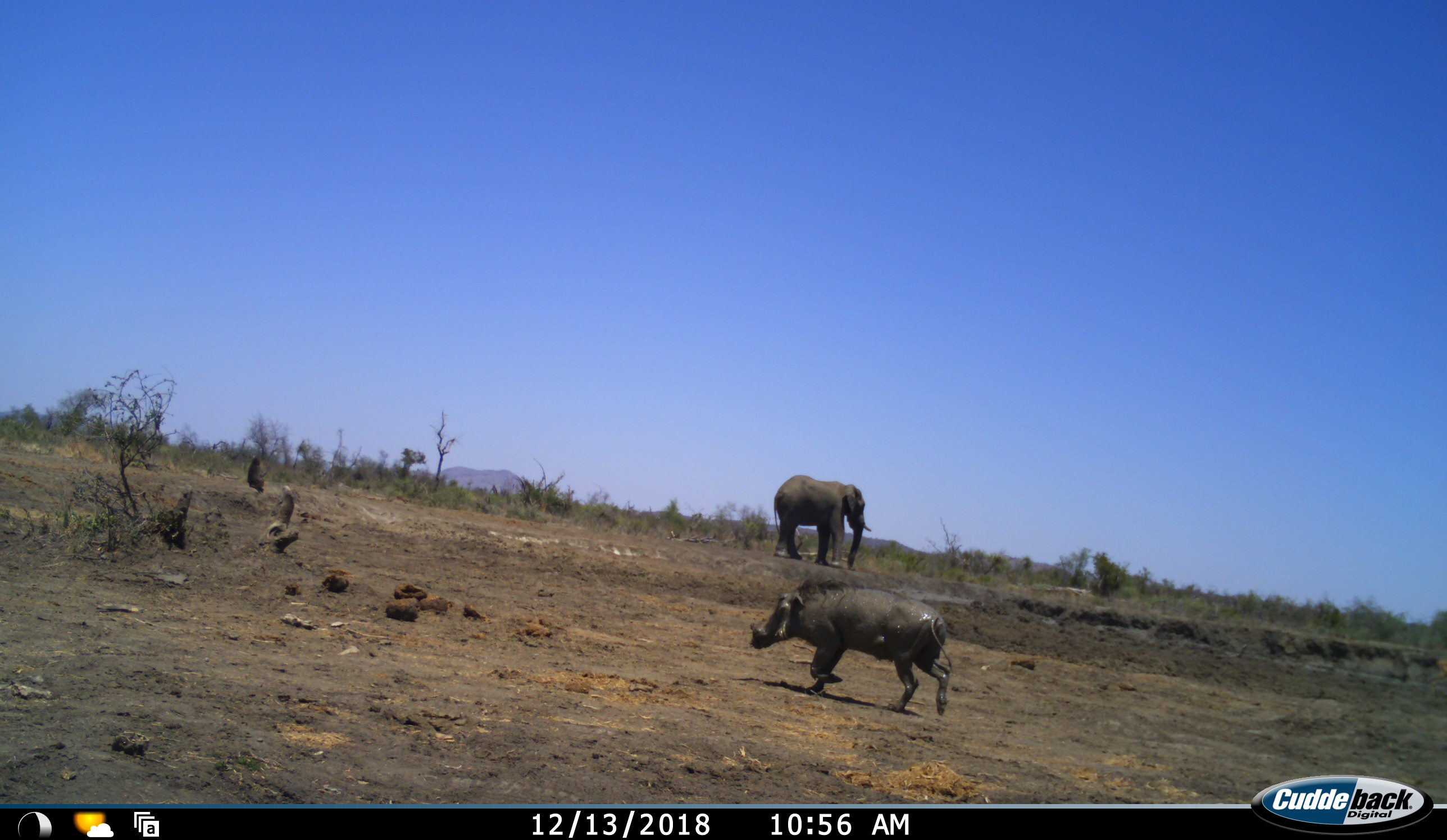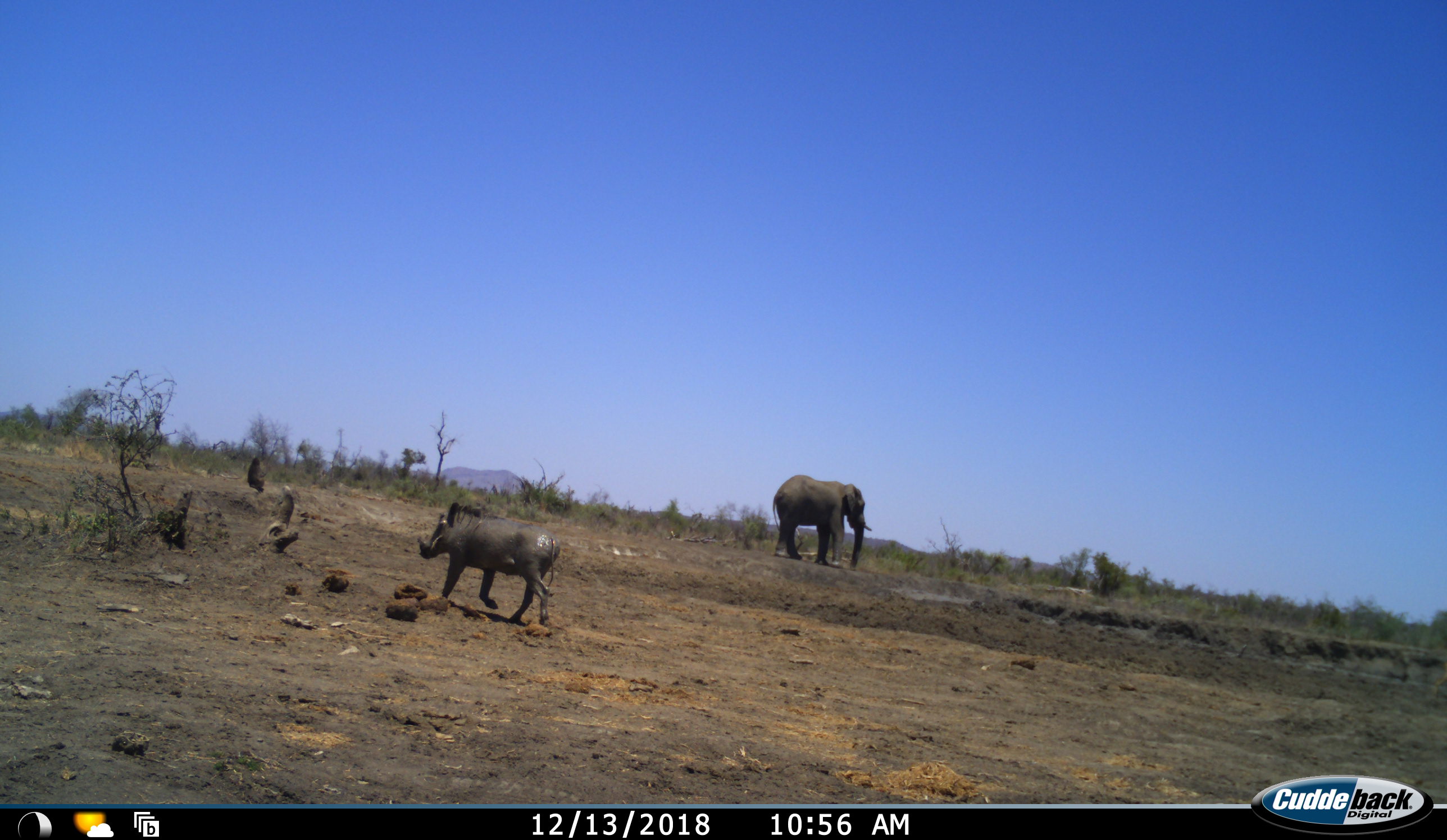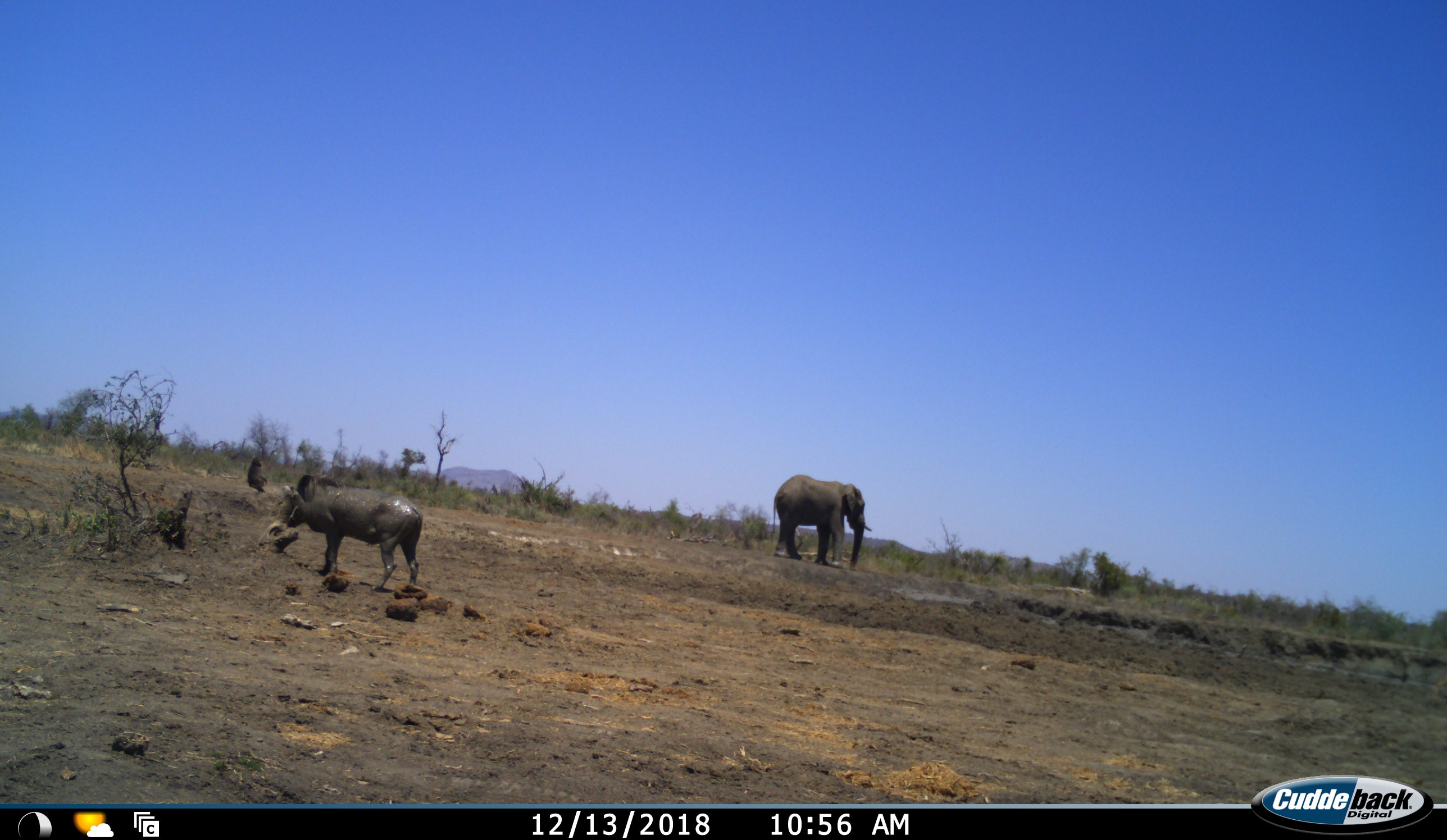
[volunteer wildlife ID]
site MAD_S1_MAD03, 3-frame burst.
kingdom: Animalia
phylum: Chordata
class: Mammalia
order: Primates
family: Cercopithecidae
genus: Papio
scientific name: Papio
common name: baboon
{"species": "baboon (Papio)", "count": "1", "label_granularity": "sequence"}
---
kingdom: Animalia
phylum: Chordata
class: Mammalia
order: Proboscidea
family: Elephantidae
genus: Loxodonta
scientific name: Loxodonta africana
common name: african bush elephant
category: elephant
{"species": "elephant (african bush elephant) (Loxodonta africana)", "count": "1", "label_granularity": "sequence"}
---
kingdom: Animalia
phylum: Chordata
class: Mammalia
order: Artiodactyla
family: Suidae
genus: Phacochoerus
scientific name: Phacochoerus africanus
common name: warthog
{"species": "warthog (Phacochoerus africanus)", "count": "1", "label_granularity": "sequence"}